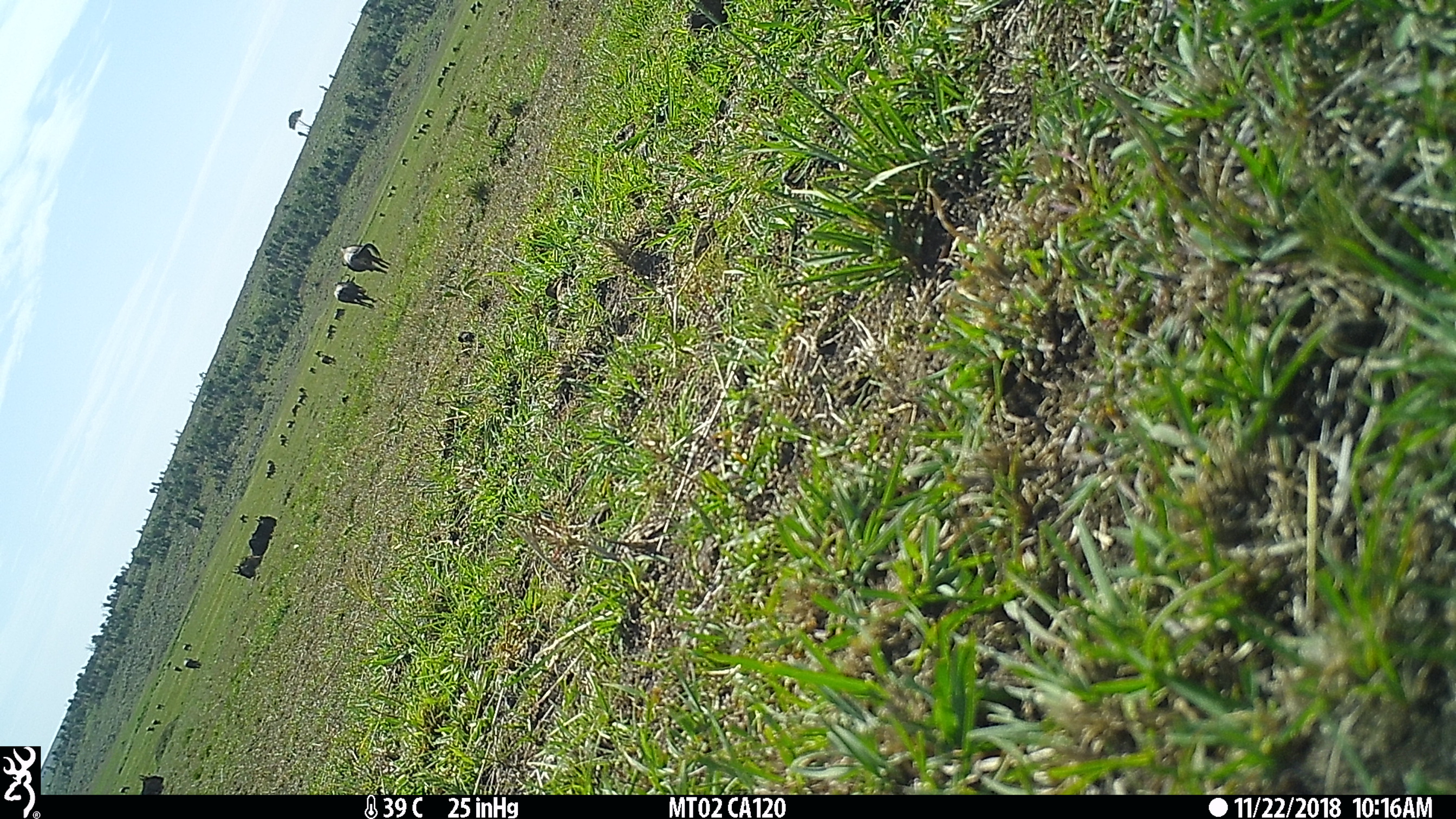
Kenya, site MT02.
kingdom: Animalia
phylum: Chordata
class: Mammalia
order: Artiodactyla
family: Bovidae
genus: Connochaetes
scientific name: Connochaetes taurinus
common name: blue wildebeest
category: wildebeest